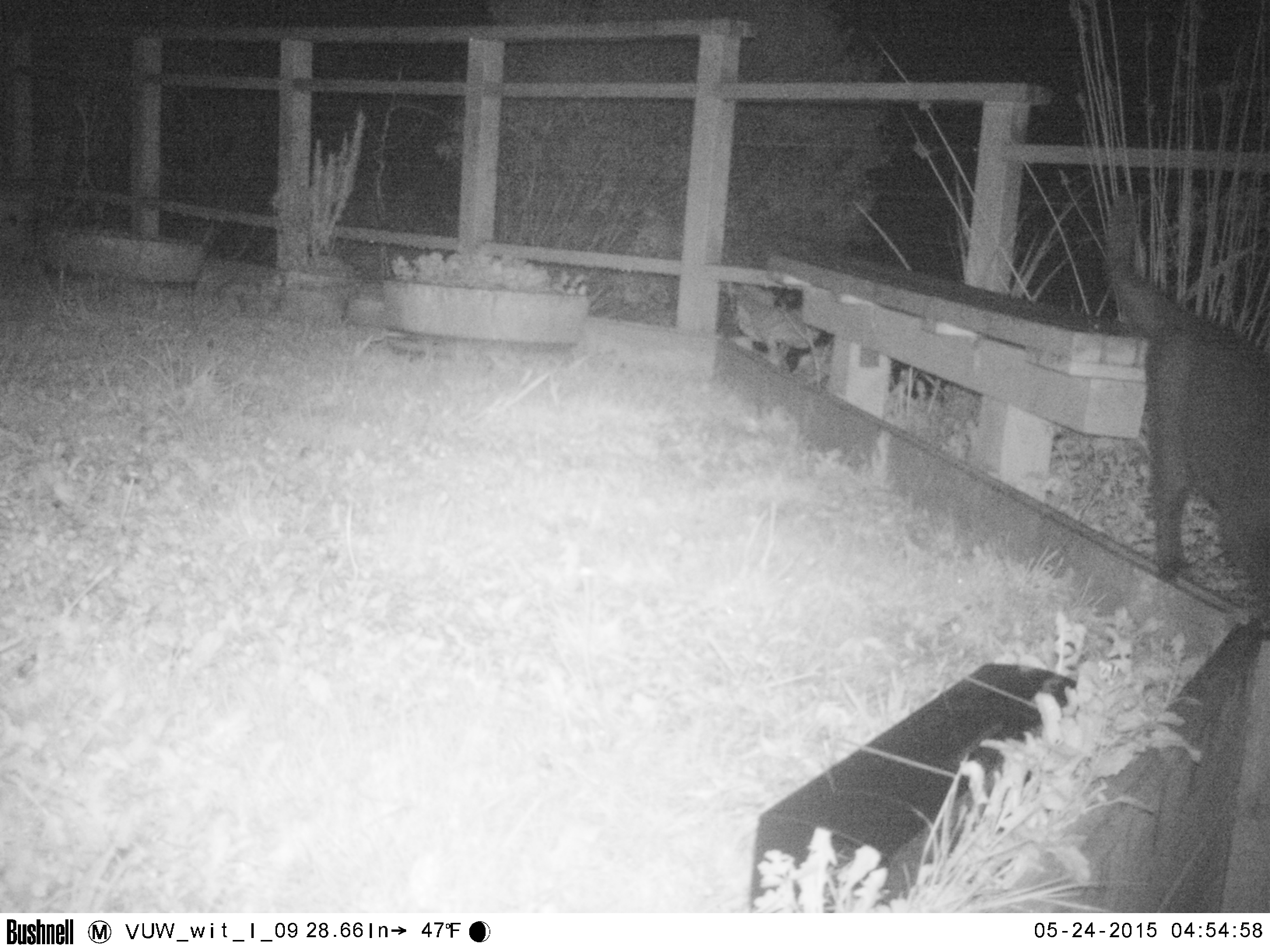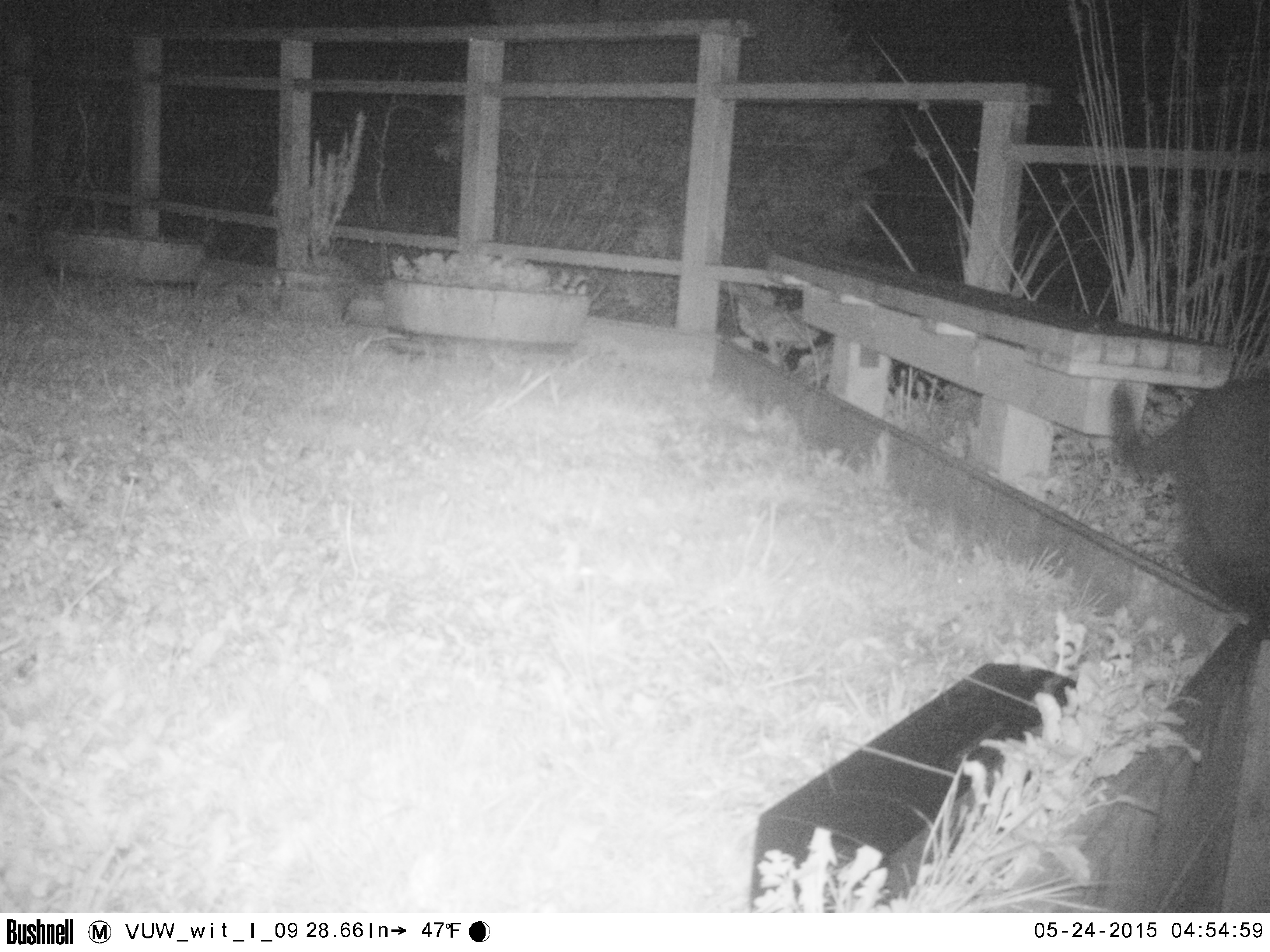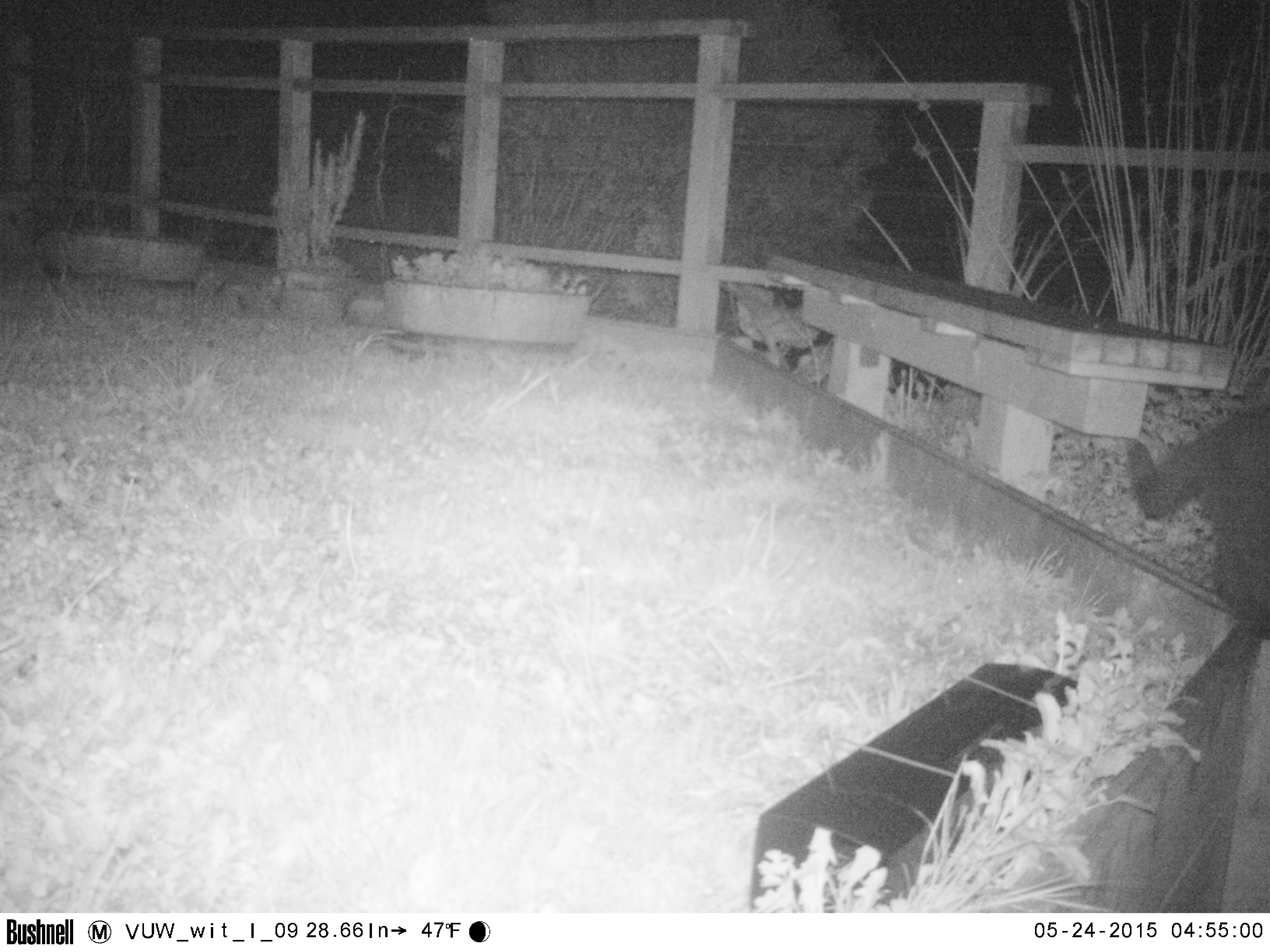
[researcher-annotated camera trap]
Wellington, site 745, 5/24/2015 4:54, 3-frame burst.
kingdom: Animalia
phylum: Chordata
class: Mammalia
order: Carnivora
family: Felidae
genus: Felis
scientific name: Felis catus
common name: cat